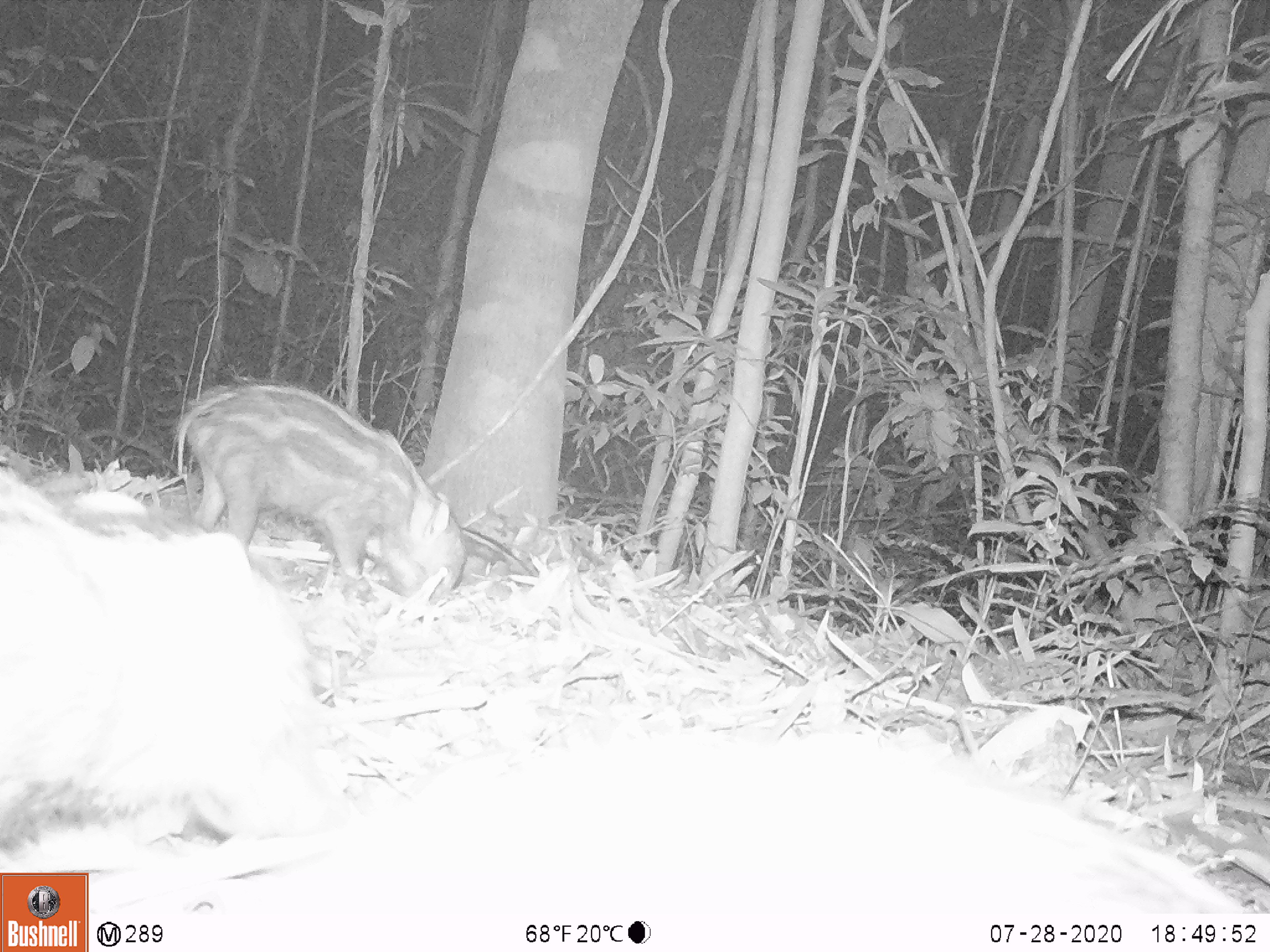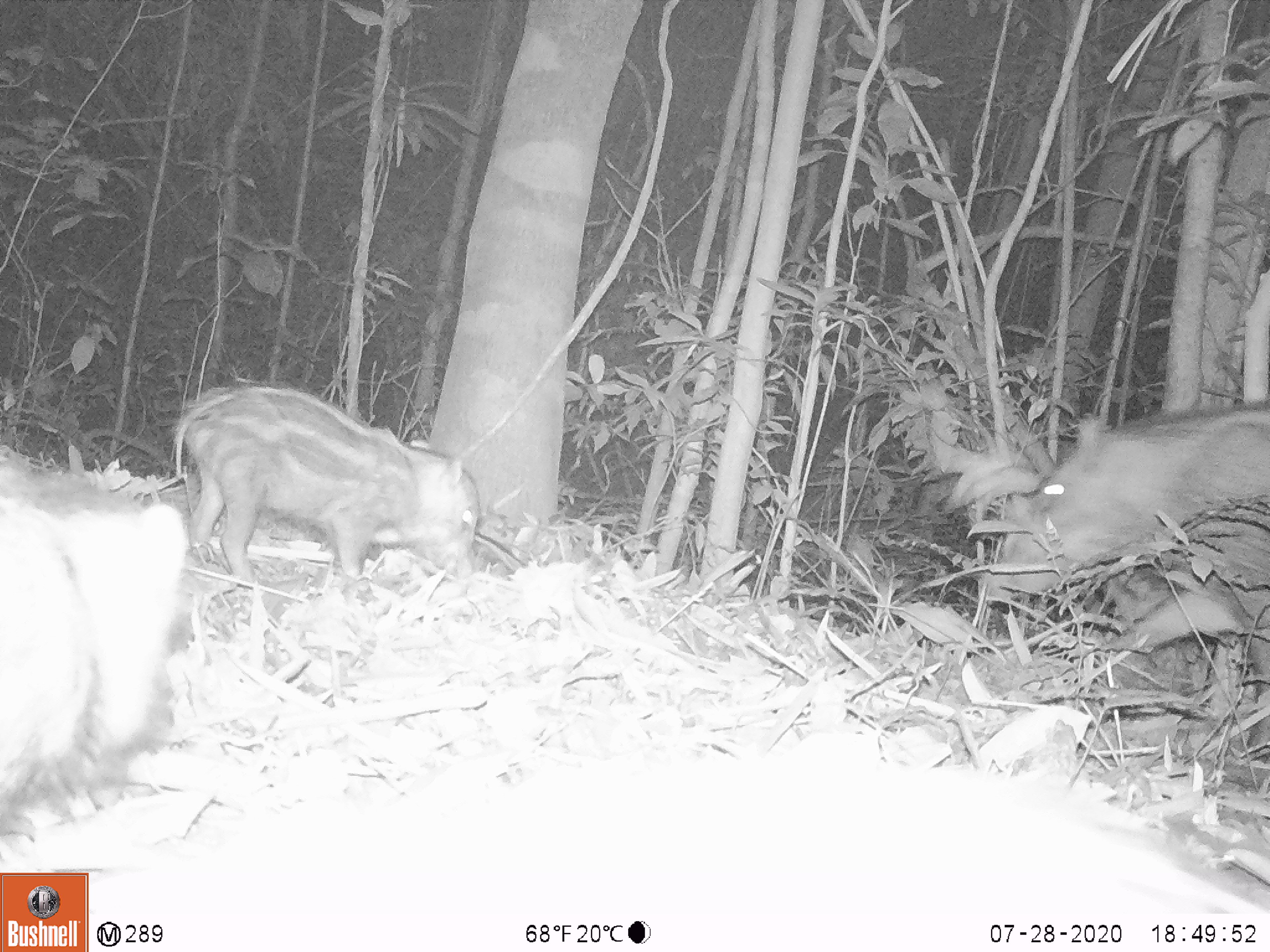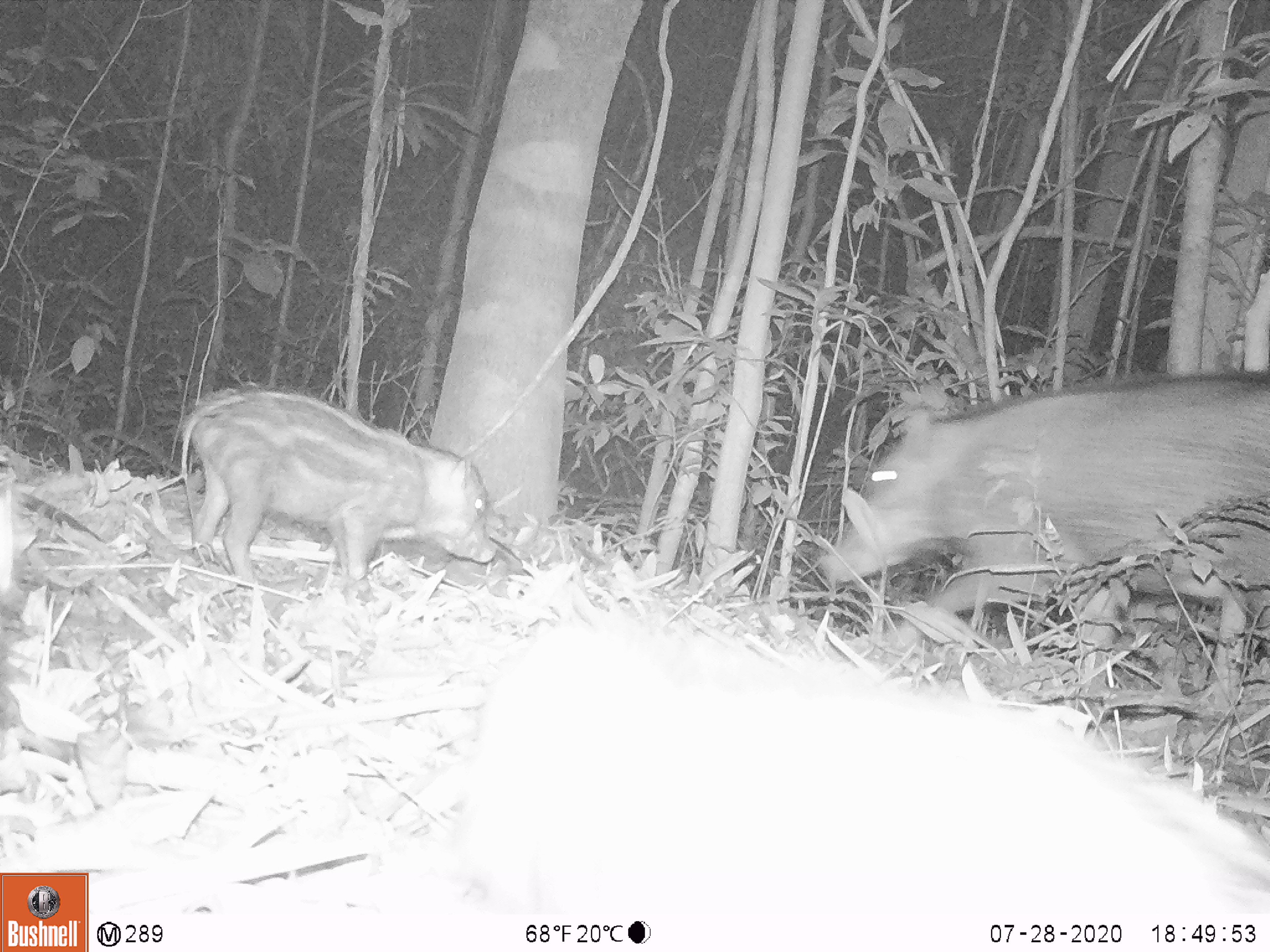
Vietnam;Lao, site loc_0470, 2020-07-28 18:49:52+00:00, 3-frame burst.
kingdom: Animalia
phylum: Chordata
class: Mammalia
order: Artiodactyla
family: Suidae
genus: Sus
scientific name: Sus scrofa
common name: eurasian wild pig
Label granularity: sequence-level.